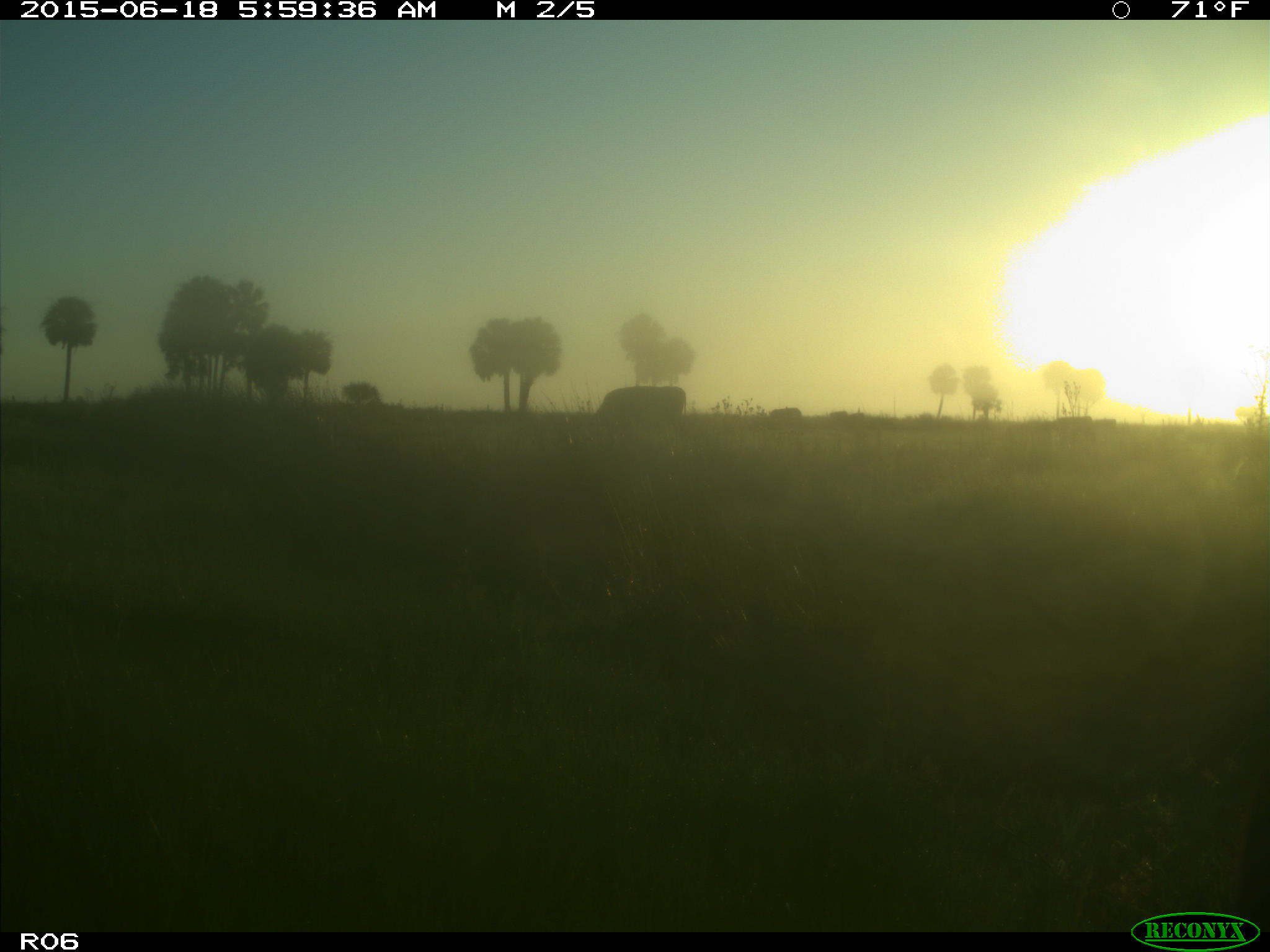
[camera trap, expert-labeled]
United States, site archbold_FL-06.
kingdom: Animalia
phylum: Chordata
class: Mammalia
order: Artiodactyla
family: Bovidae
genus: Bos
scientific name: Bos taurus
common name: domestic cow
Bos taurus (domestic cow).